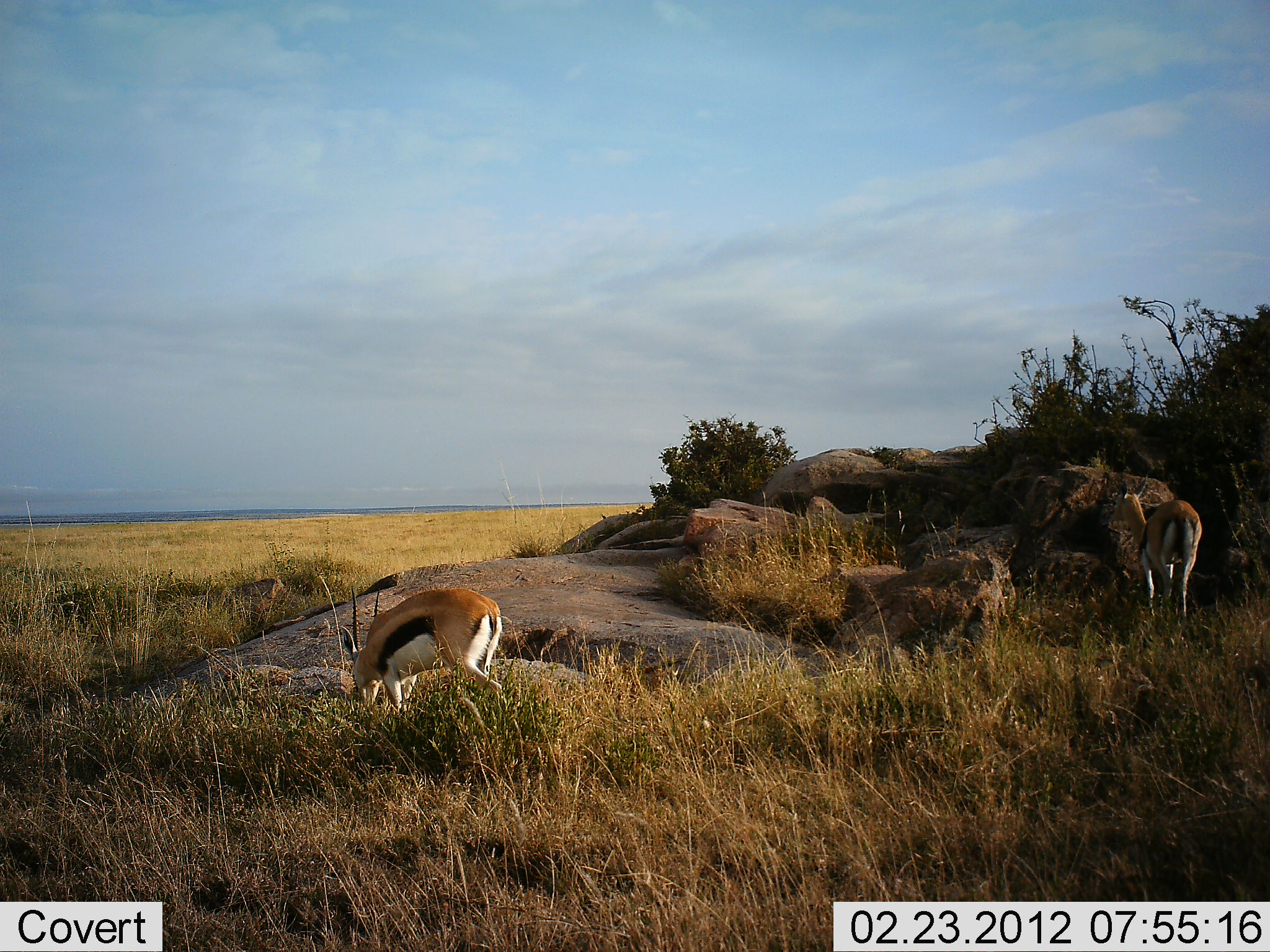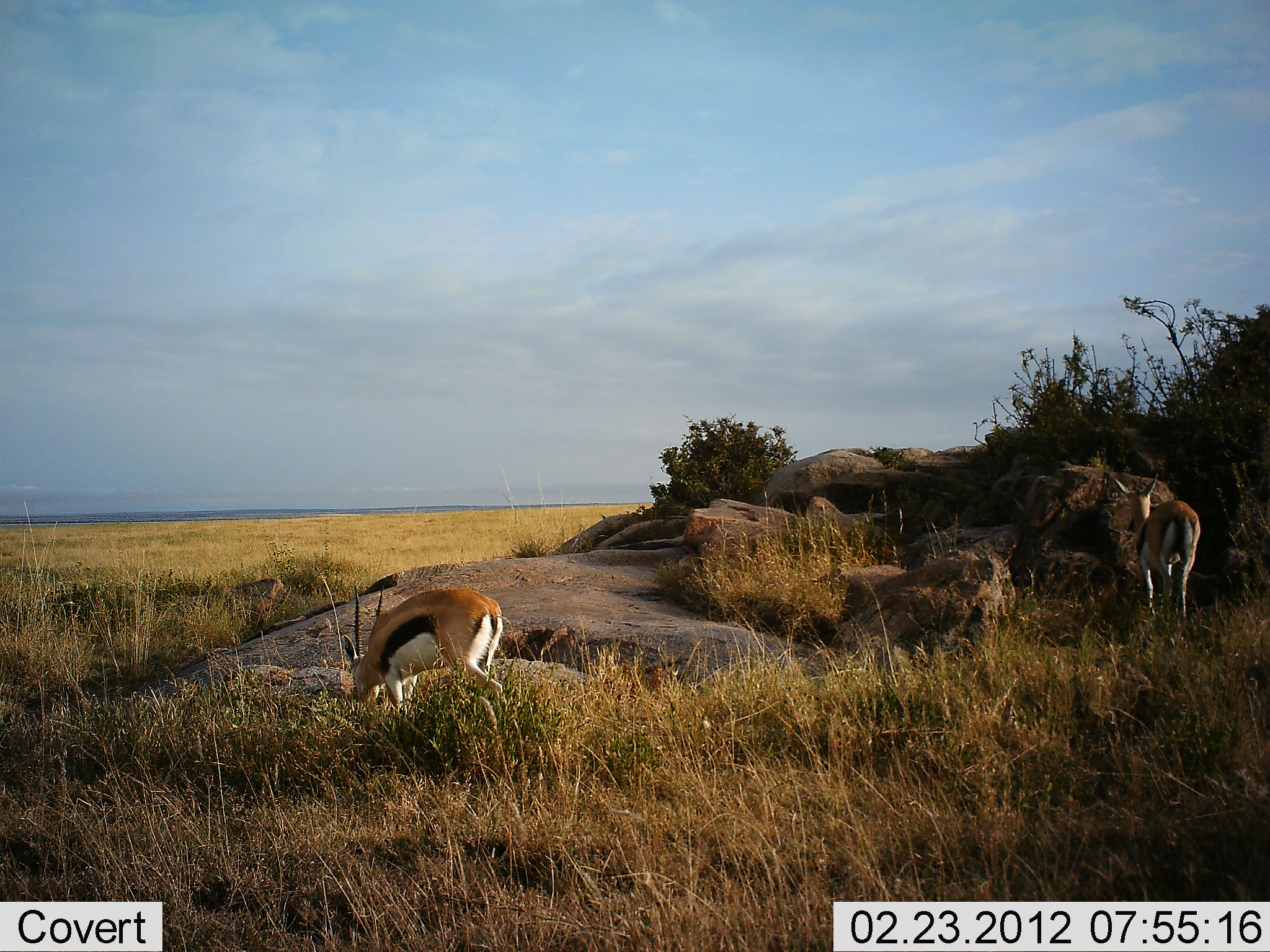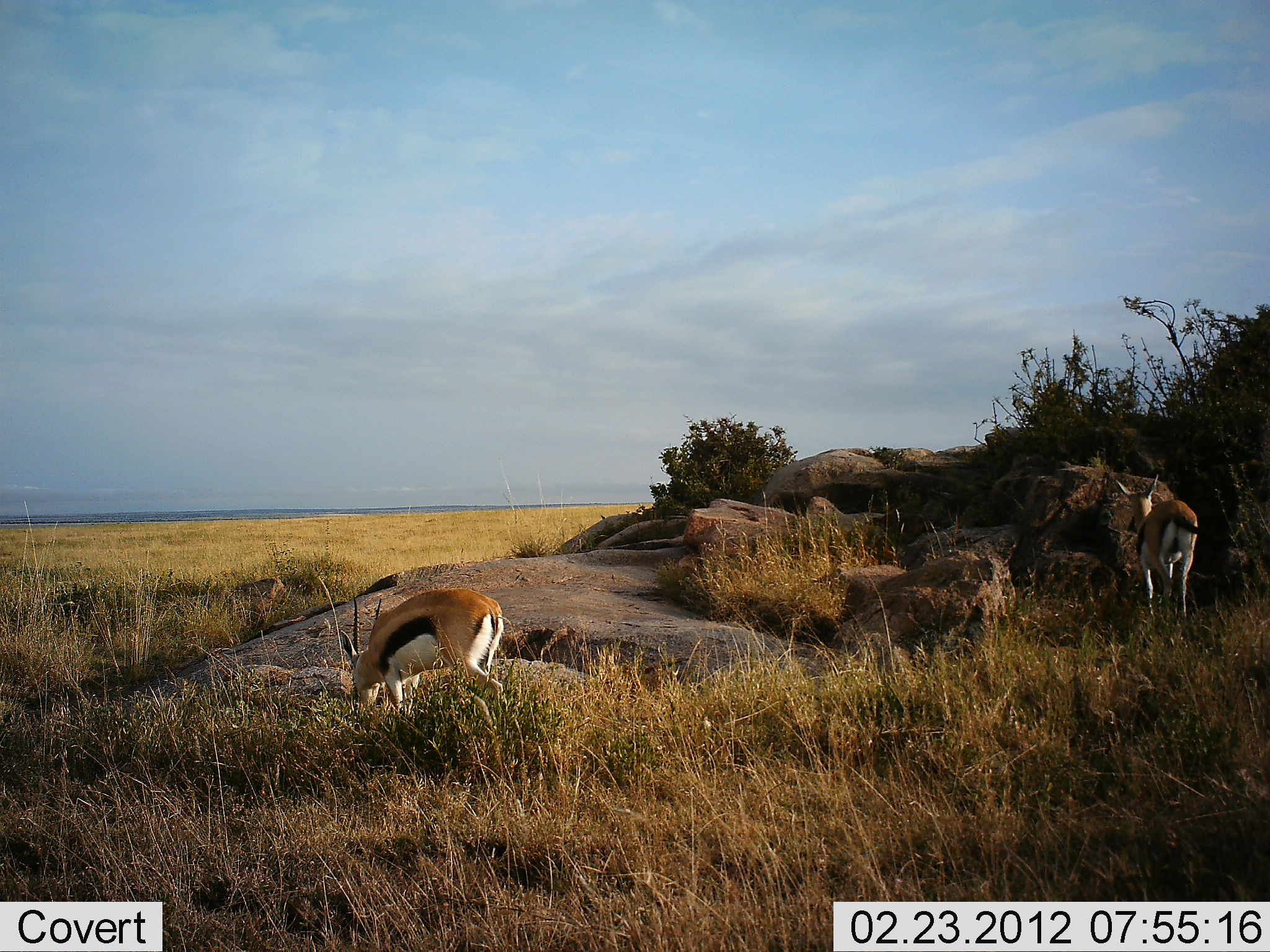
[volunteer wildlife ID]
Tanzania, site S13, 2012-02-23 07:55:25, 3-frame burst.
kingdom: Animalia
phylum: Chordata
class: Mammalia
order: Artiodactyla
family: Bovidae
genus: Eudorcas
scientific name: Eudorcas thomsonii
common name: thomson's gazelle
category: gazellethomsons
Gazellethomsons (thomson's gazelle) (Eudorcas thomsonii), count 2. Behavior (volunteer vote fractions): standing 50%, resting 0%, moving 9%, interacting 0%. Young present (vote fraction): 0%. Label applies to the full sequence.